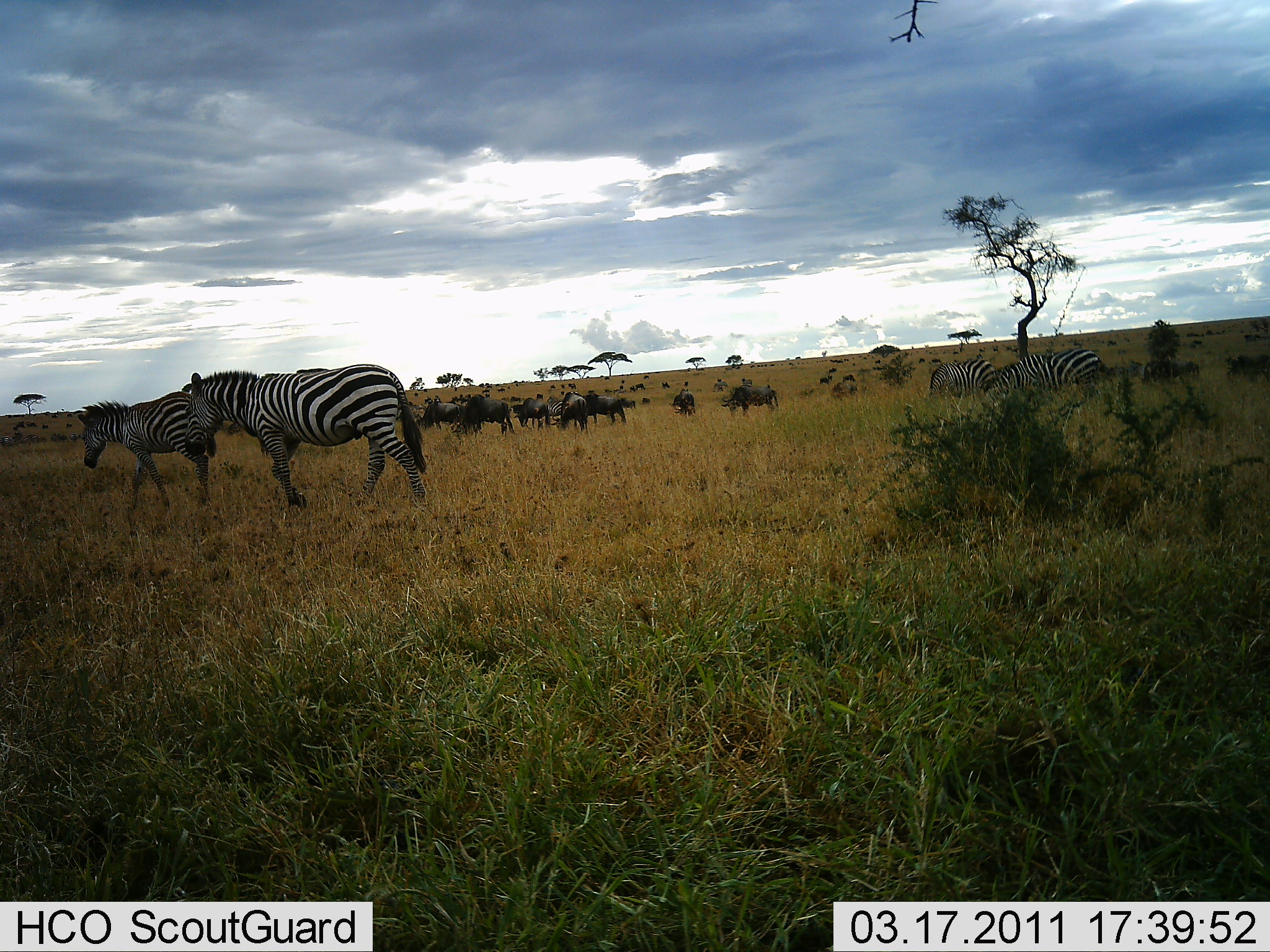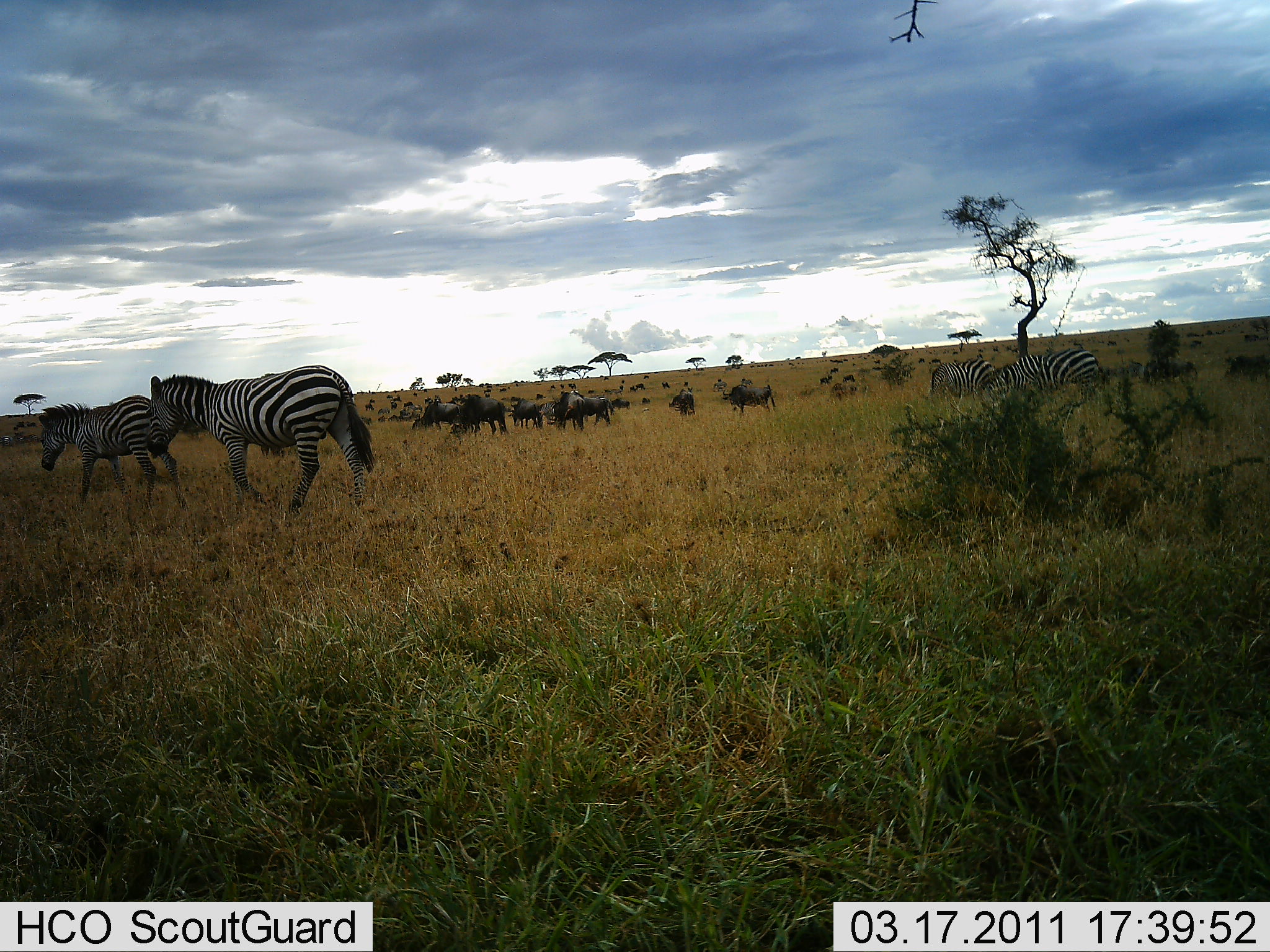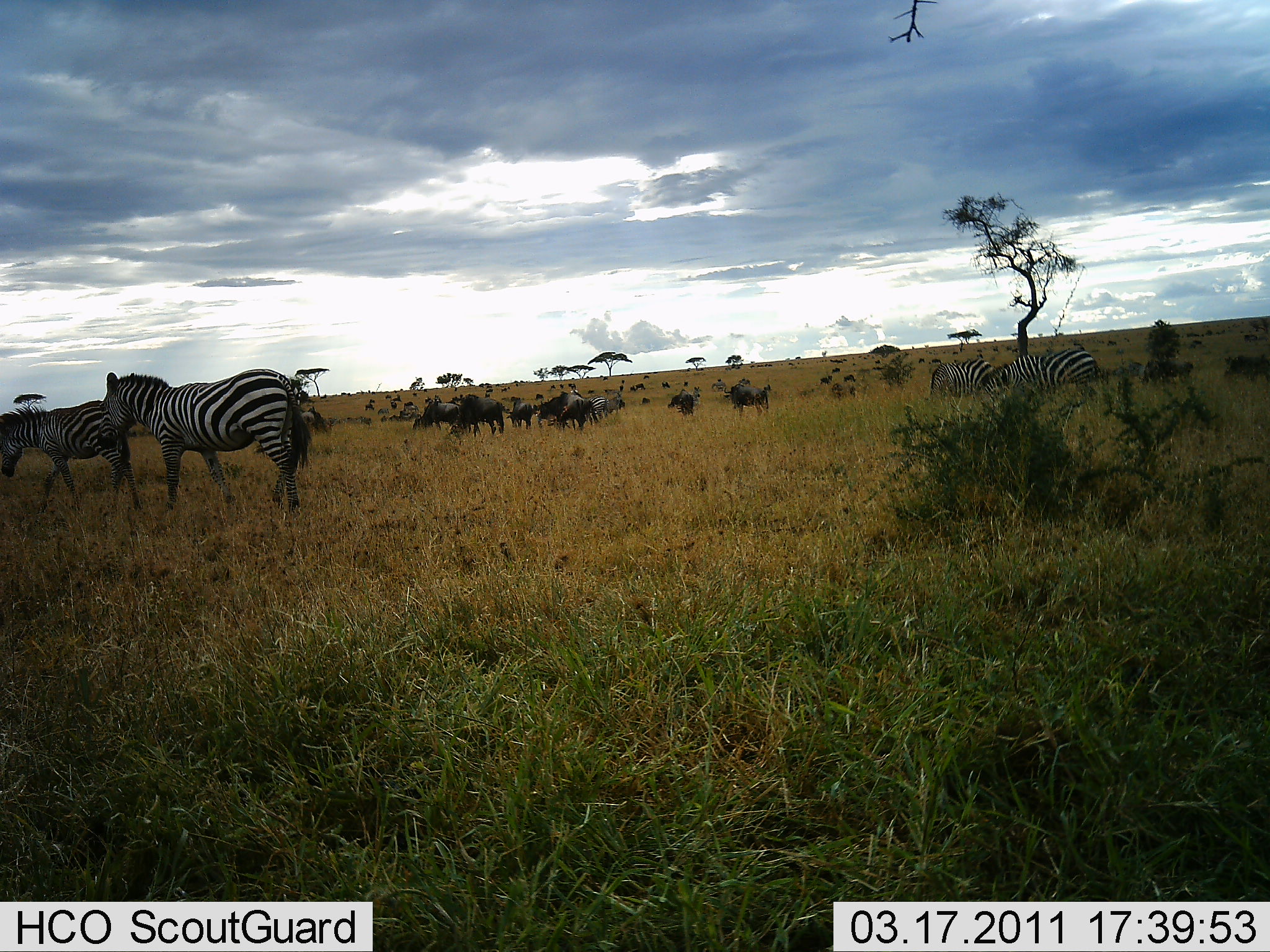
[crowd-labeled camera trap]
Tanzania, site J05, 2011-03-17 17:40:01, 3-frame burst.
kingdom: Animalia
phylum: Chordata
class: Mammalia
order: Artiodactyla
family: Bovidae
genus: Connochaetes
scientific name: Connochaetes taurinus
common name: blue wildebeest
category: wildebeest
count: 11-50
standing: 33%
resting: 0%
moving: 42%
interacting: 0%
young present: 0%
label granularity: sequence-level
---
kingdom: Animalia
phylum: Chordata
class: Mammalia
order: Perissodactyla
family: Equidae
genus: Equus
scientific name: Equus quagga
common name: plains zebra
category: zebra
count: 4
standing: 19%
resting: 0%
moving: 94%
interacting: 0%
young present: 6%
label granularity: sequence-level